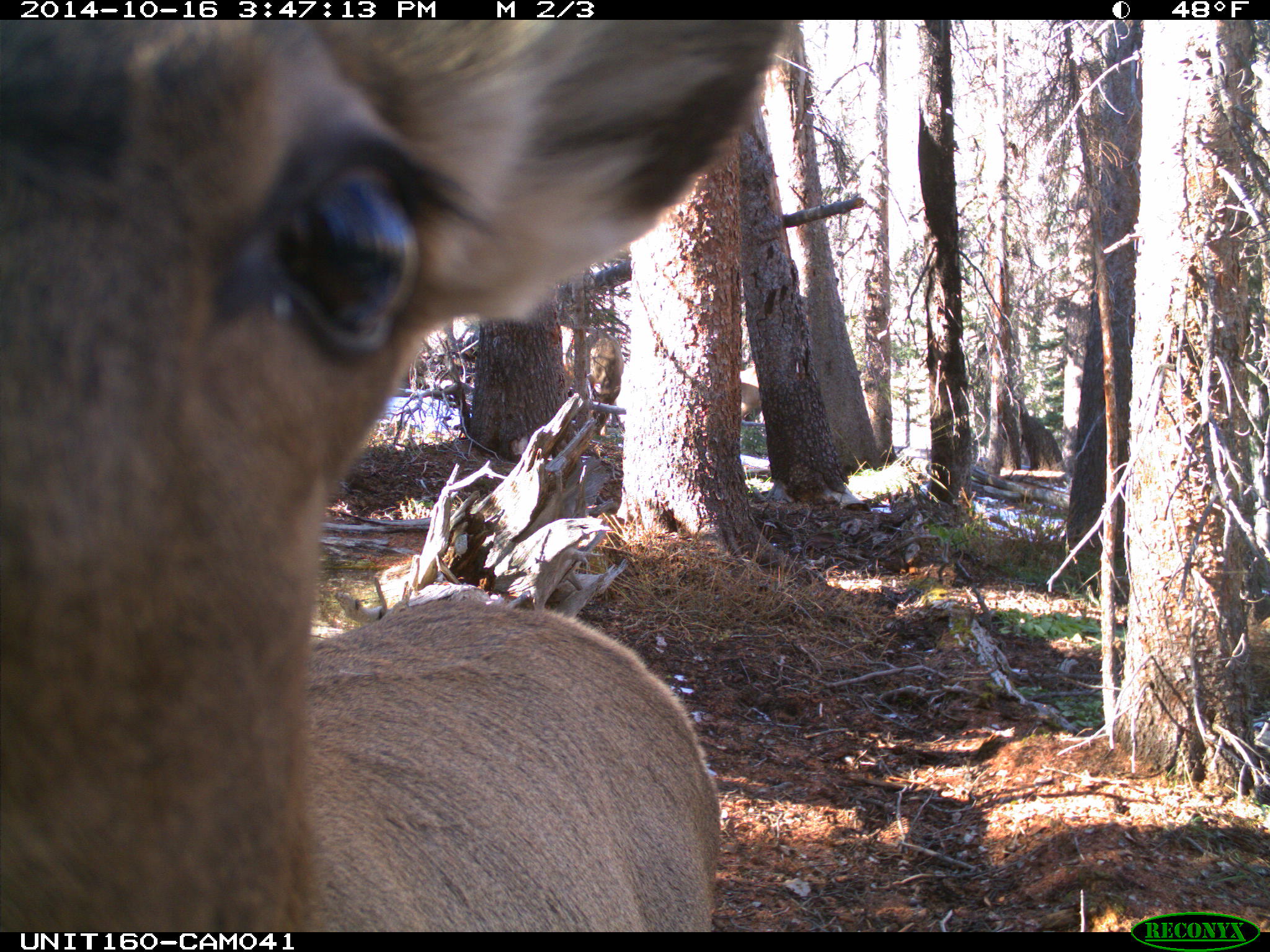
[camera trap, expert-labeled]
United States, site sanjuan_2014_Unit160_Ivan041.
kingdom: Animalia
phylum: Chordata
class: Mammalia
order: Artiodactyla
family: Cervidae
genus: Cervus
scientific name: Cervus elaphus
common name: red deer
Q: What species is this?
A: Cervus elaphus (red deer).